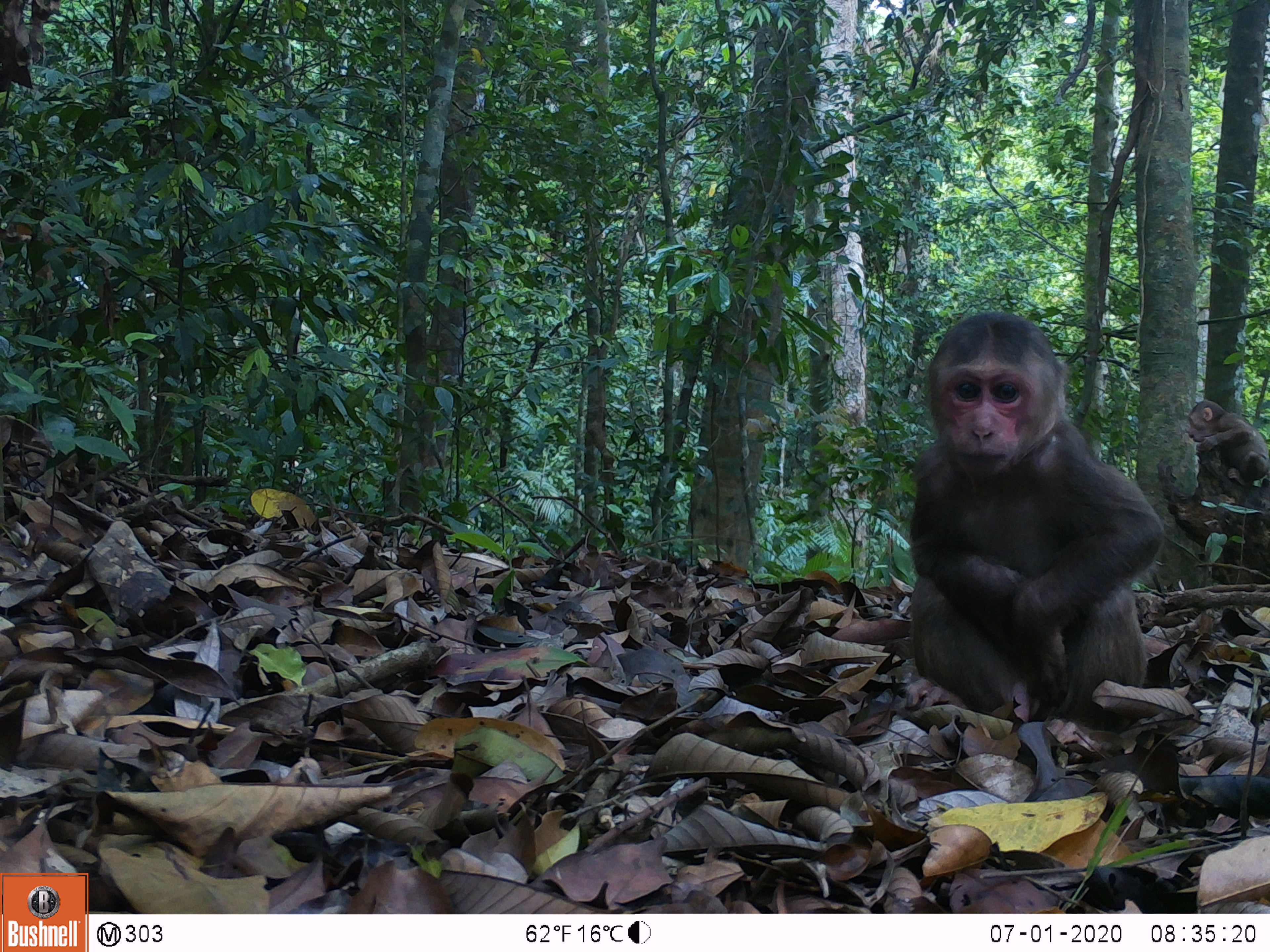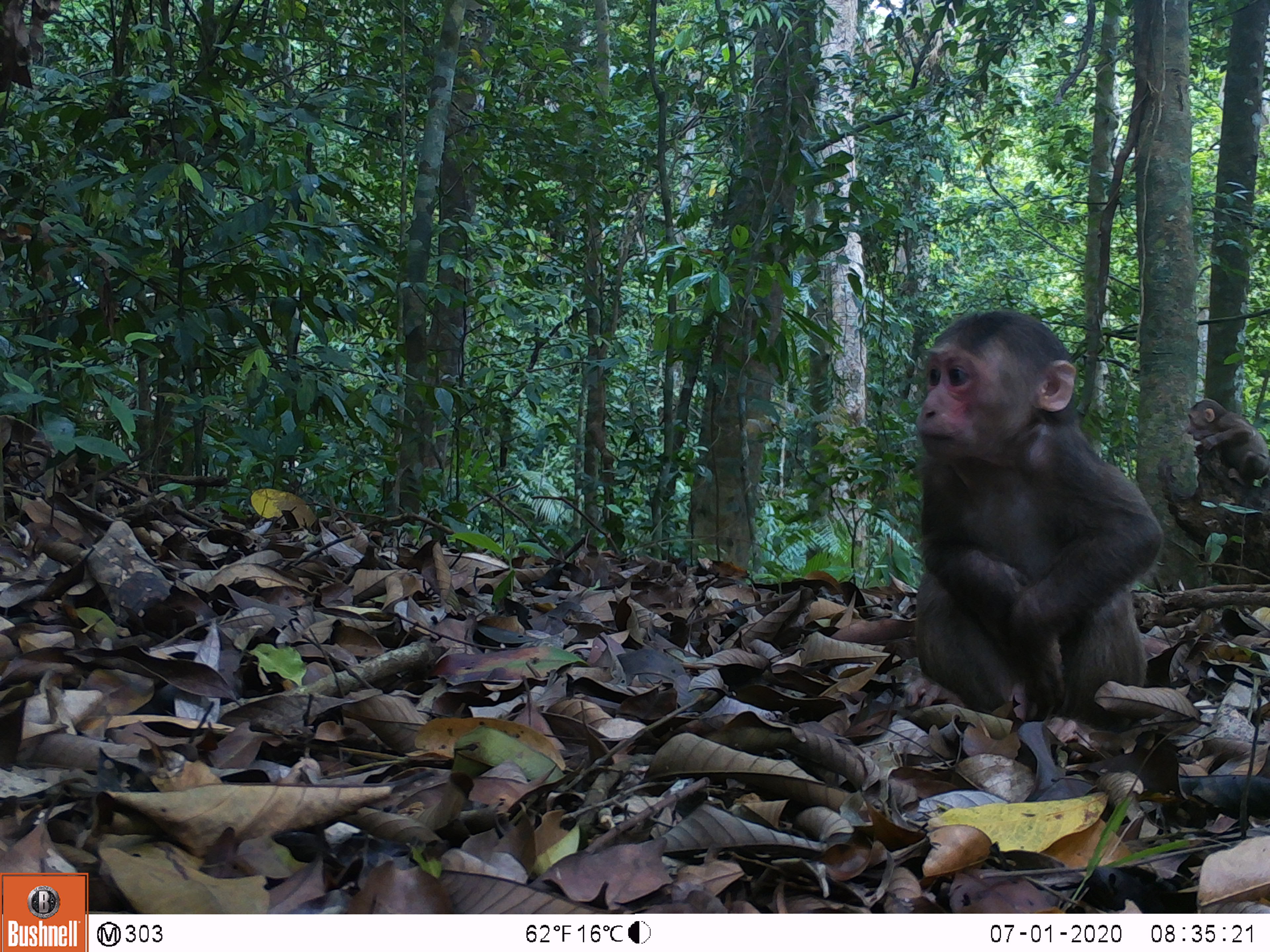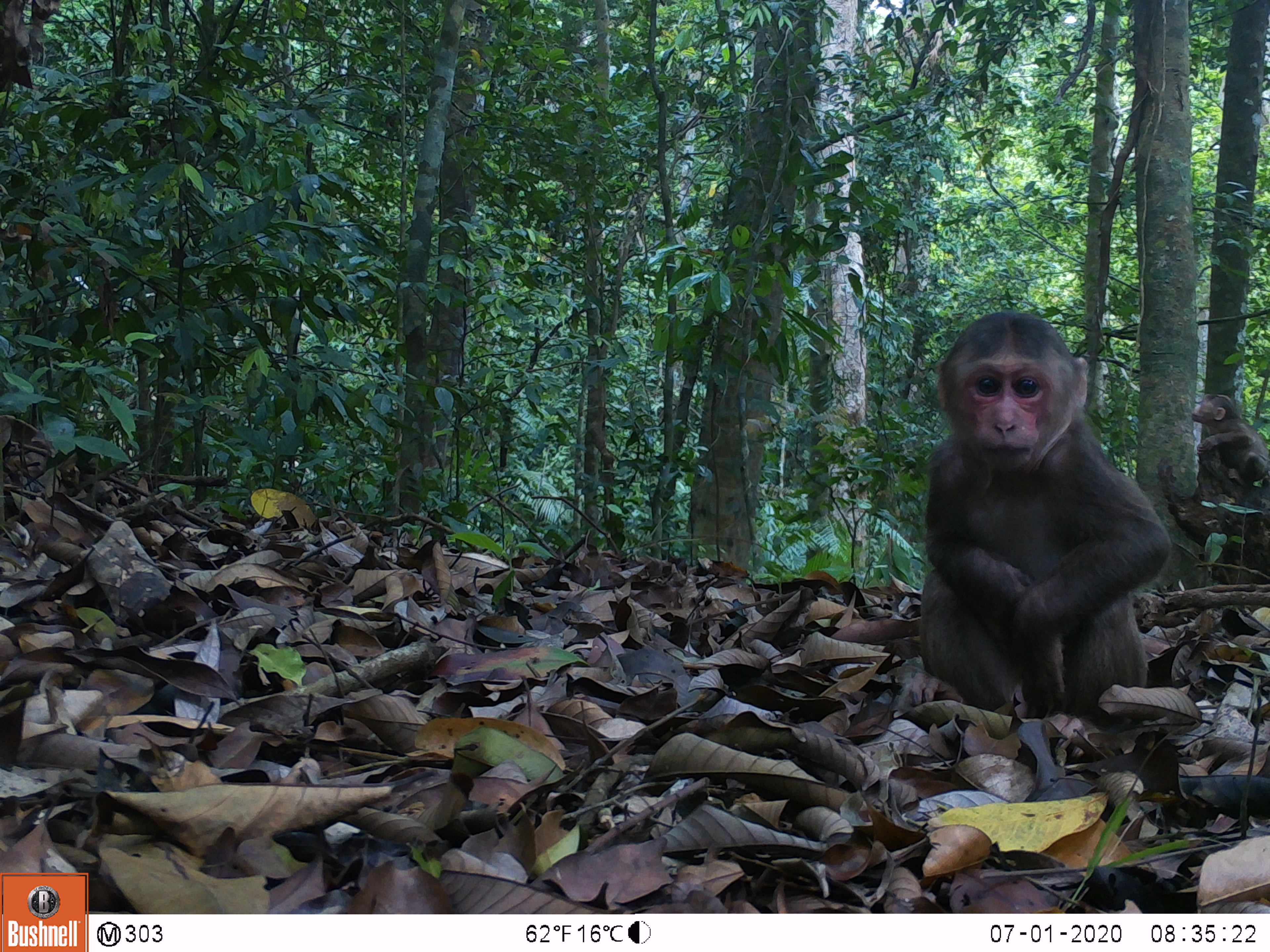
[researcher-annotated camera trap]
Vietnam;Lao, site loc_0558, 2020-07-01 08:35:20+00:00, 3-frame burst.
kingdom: Animalia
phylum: Chordata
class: Mammalia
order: Primates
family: Cercopithecidae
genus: Macaca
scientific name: Macaca arctoides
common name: stump-tailed macaque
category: stump tailed macaque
Stump tailed macaque (stump-tailed macaque) (Macaca arctoides). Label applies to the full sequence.